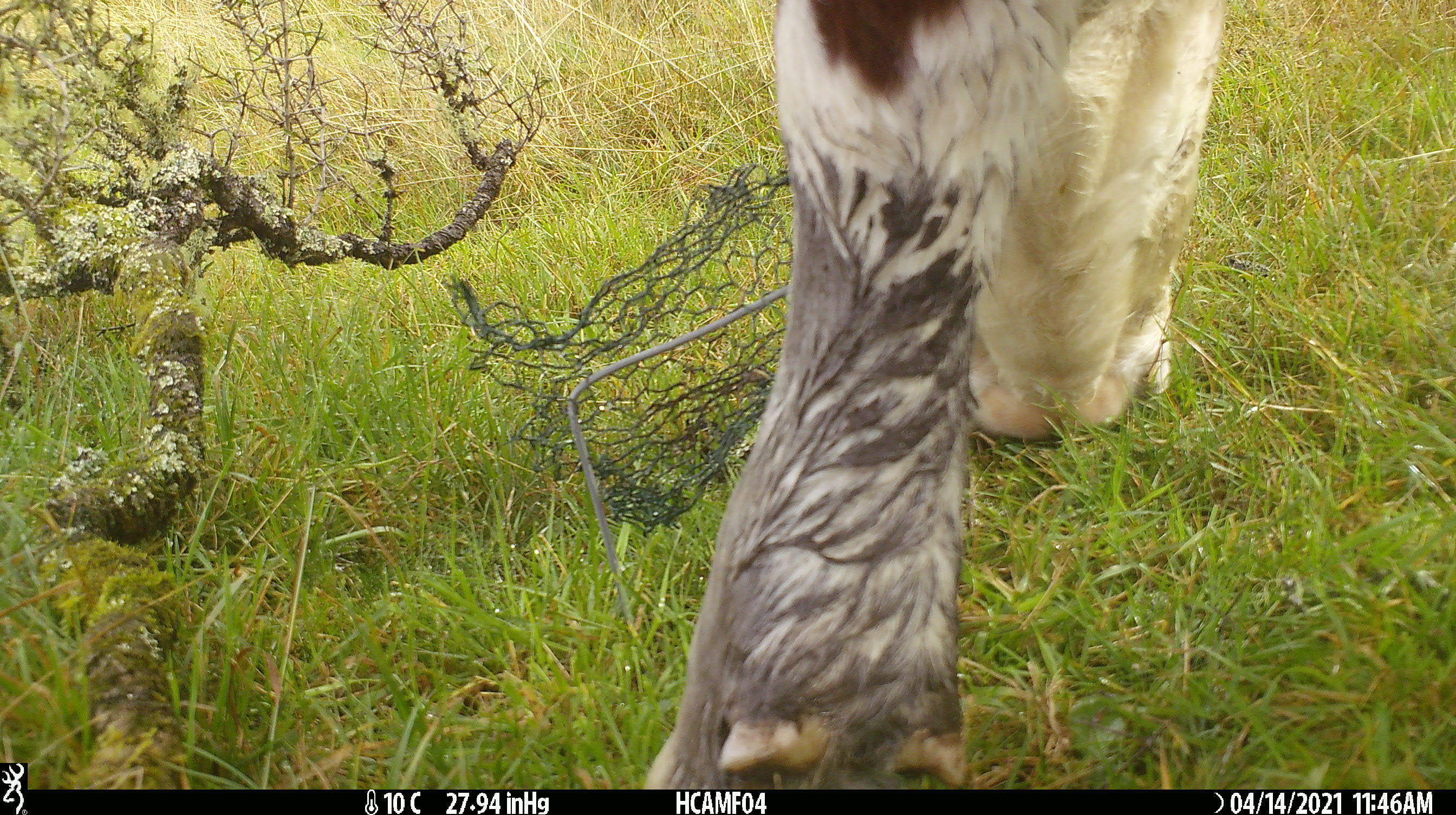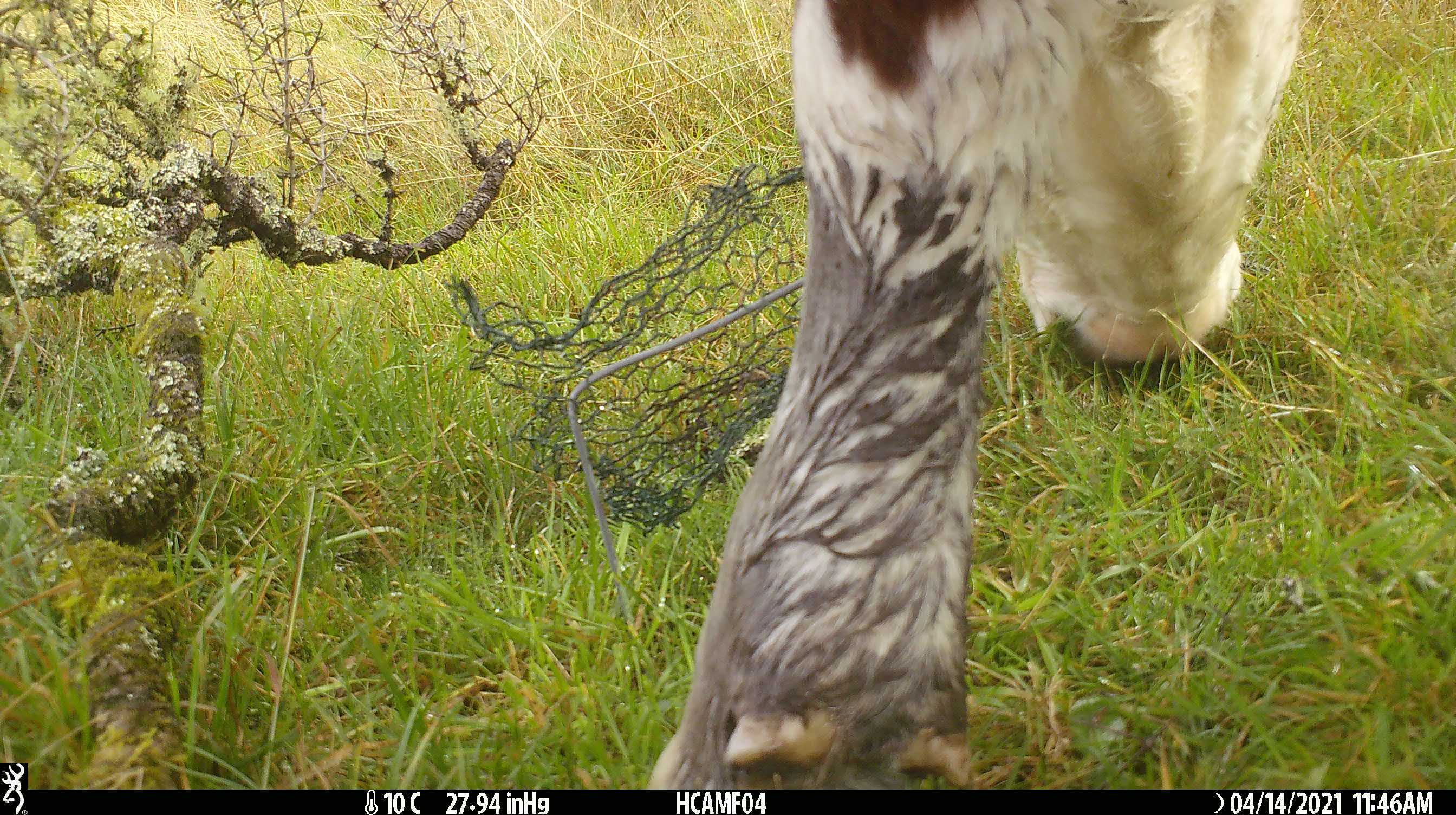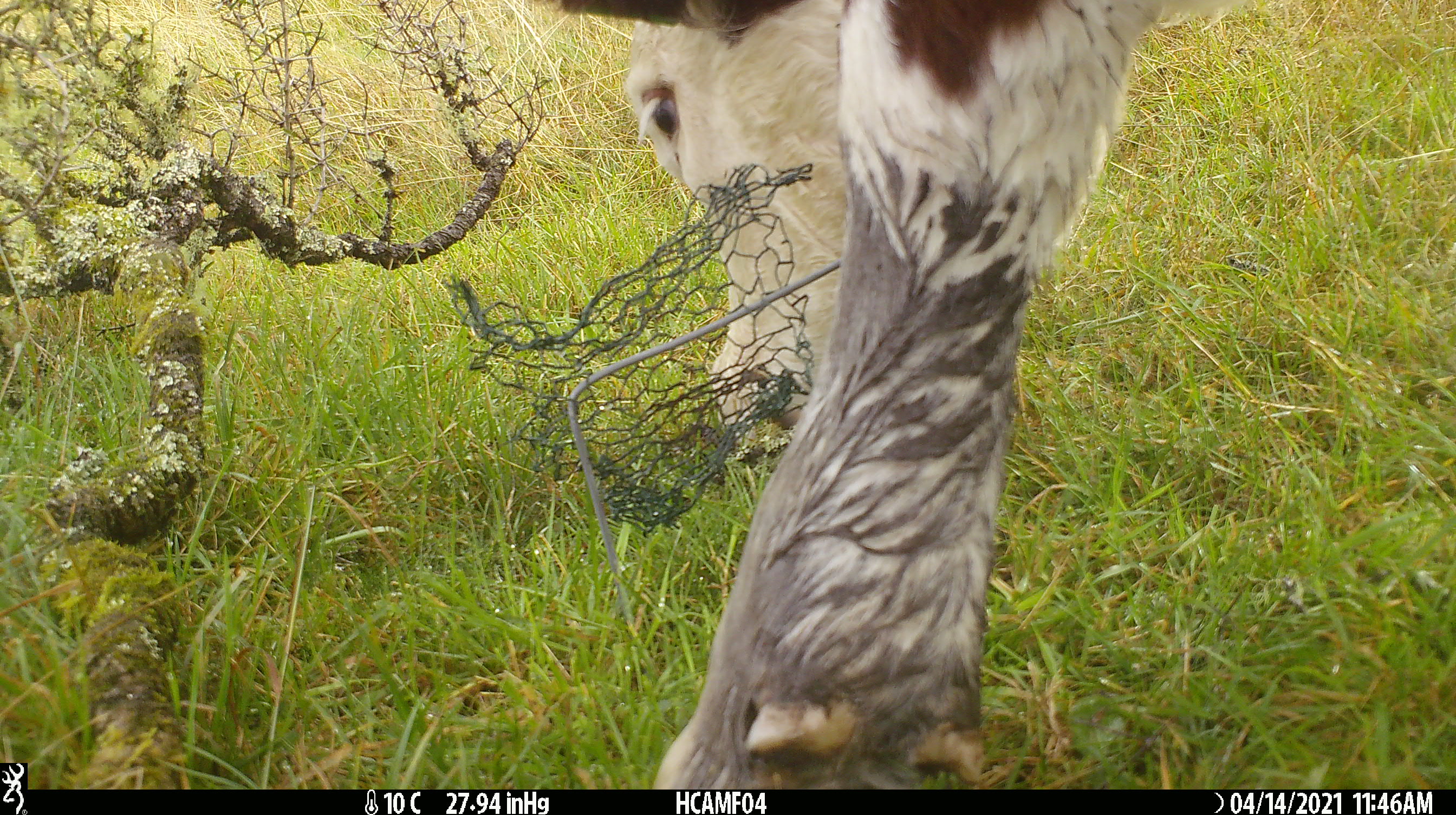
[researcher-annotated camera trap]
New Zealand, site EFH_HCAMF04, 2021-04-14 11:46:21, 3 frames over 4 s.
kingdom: Animalia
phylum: Chordata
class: Mammalia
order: Artiodactyla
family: Bovidae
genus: Bos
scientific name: Bos taurus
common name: domestic cow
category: cow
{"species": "cow (domestic cow) (Bos taurus)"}